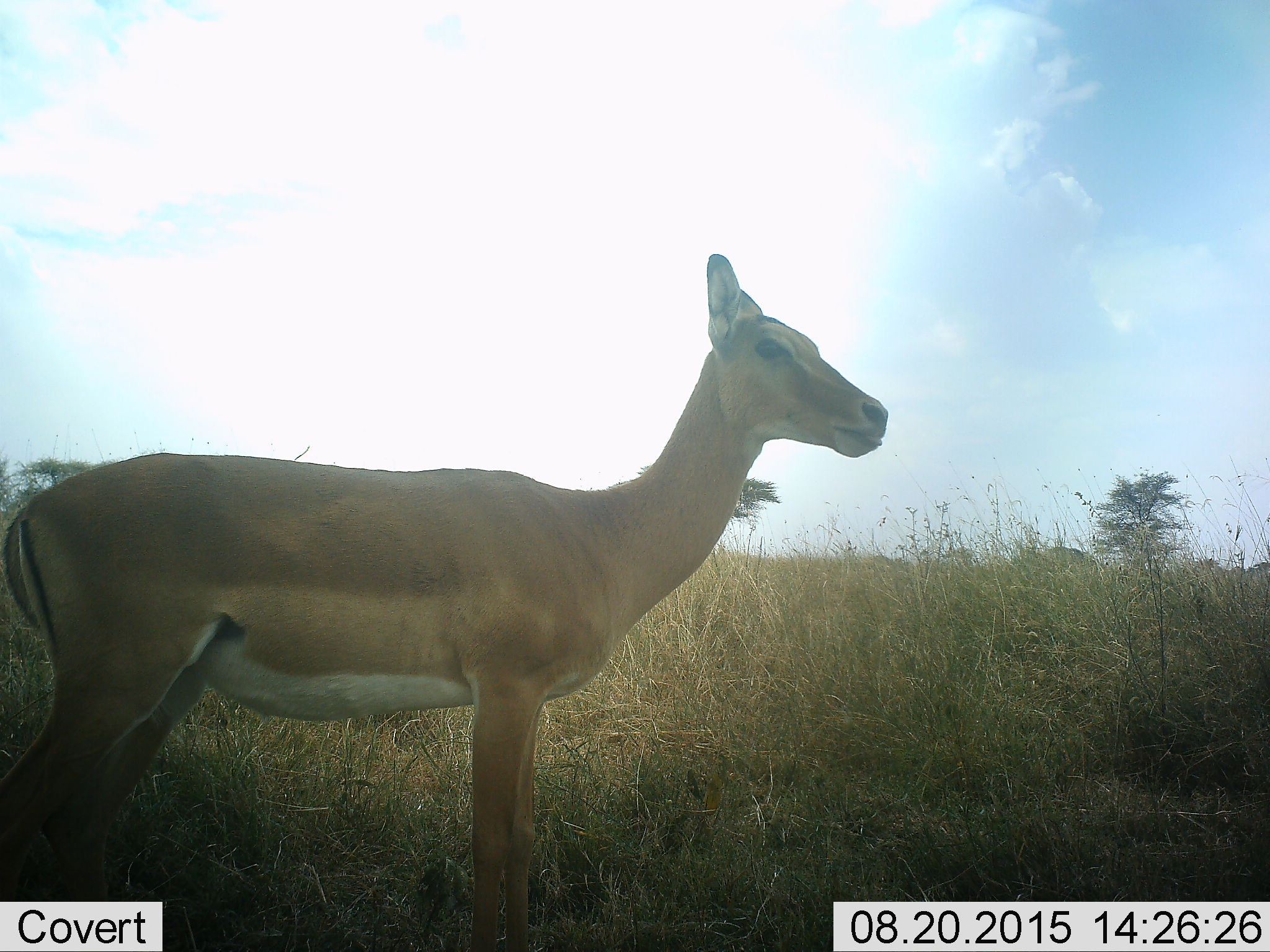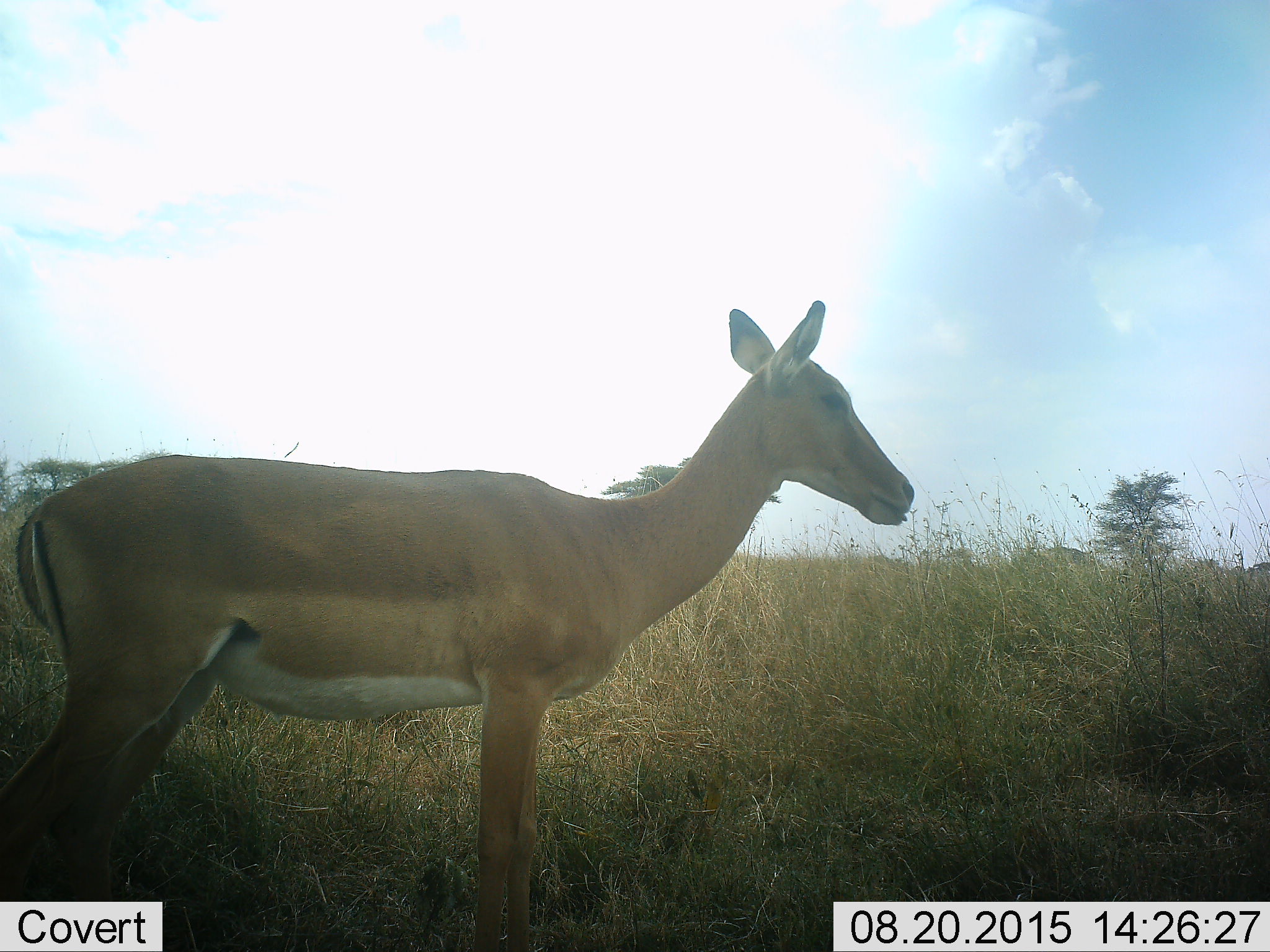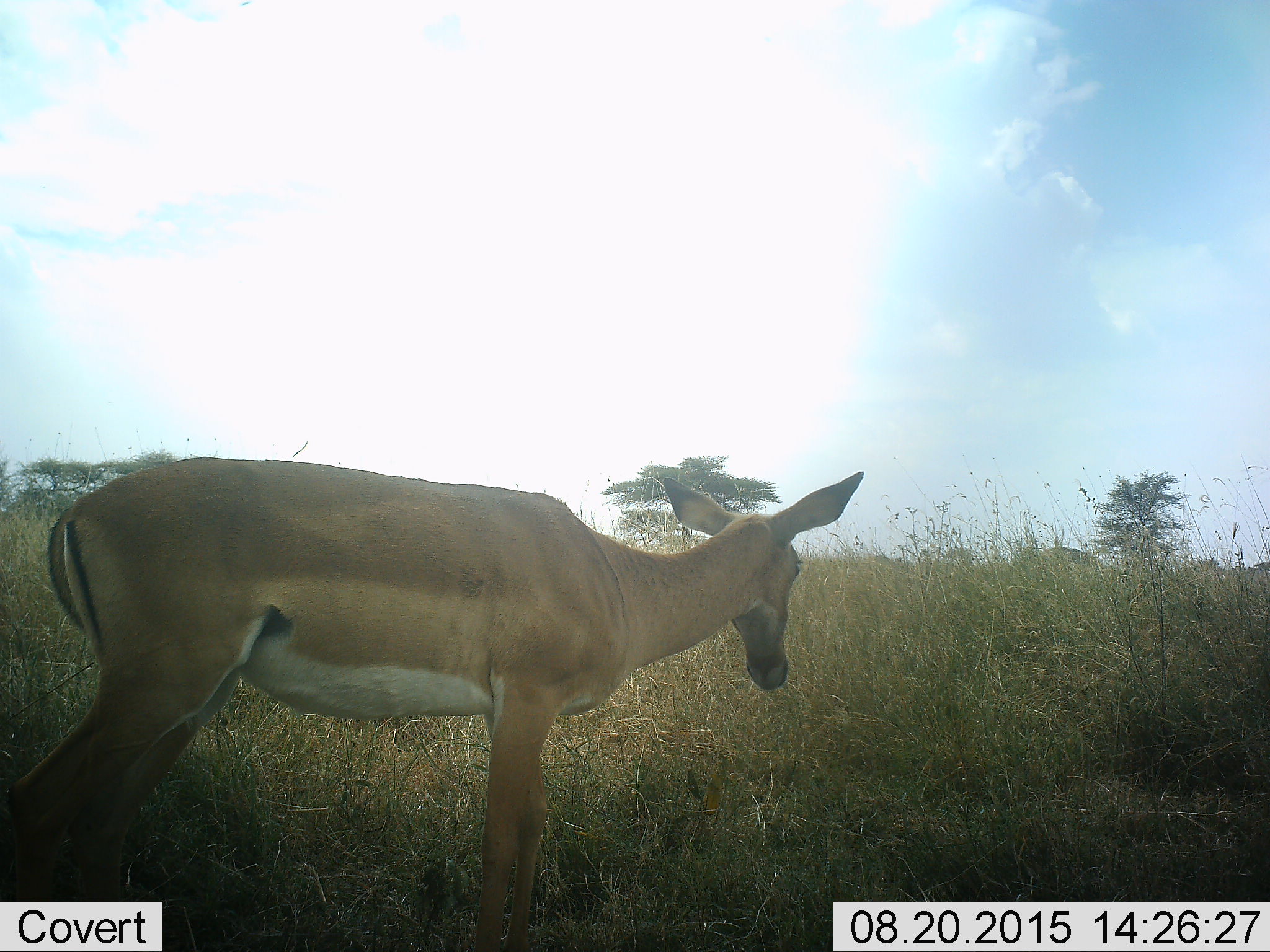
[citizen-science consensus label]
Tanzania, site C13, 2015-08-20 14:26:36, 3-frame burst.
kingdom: Animalia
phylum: Chordata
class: Mammalia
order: Artiodactyla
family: Bovidae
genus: Nanger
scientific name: Nanger granti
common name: grant's gazelle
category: gazellegrants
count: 1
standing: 100%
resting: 0%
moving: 0%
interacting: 0%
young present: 0%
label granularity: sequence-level